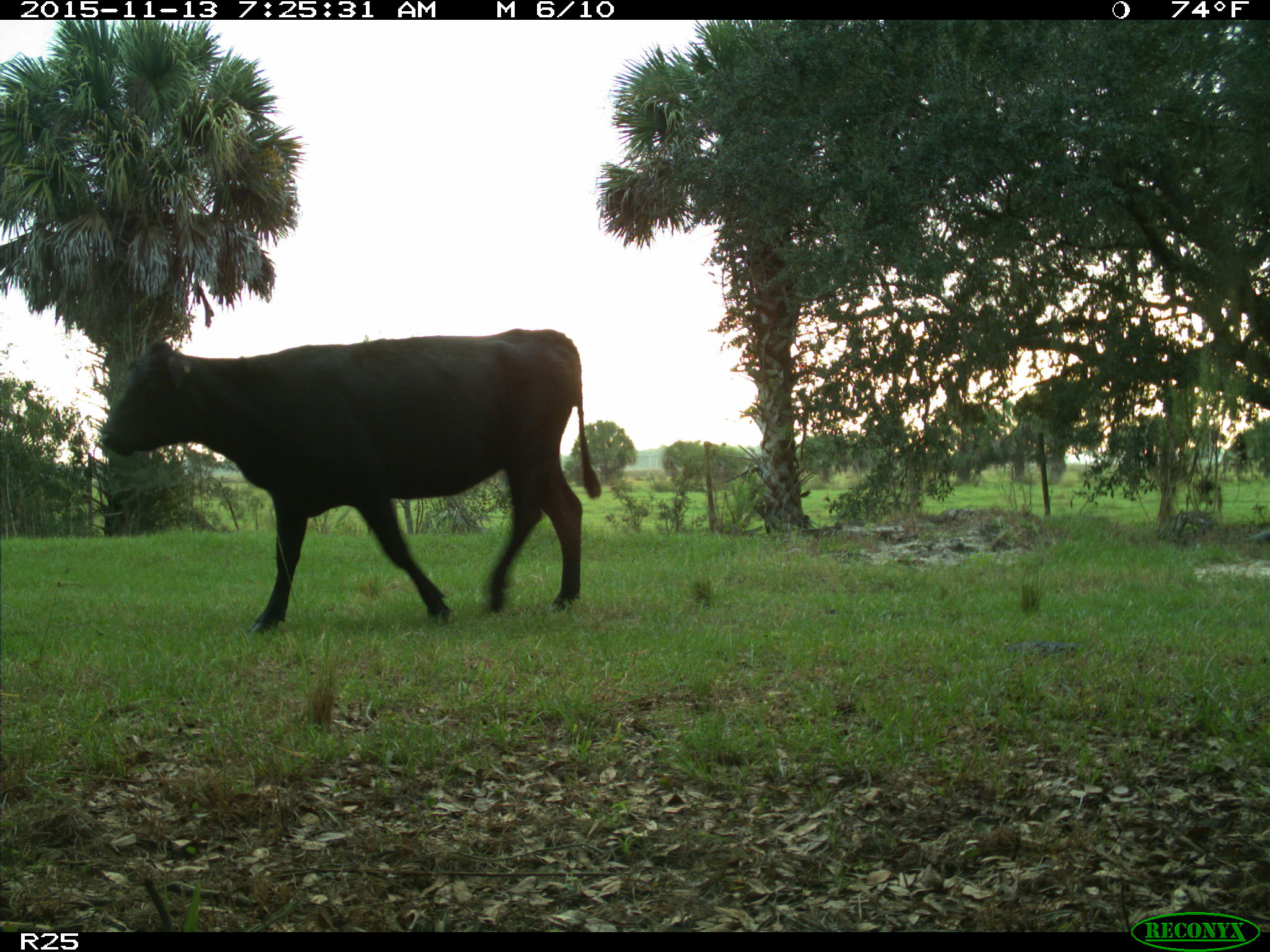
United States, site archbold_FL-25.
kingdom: Animalia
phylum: Chordata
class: Mammalia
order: Artiodactyla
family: Bovidae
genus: Bos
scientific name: Bos taurus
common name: domestic cow